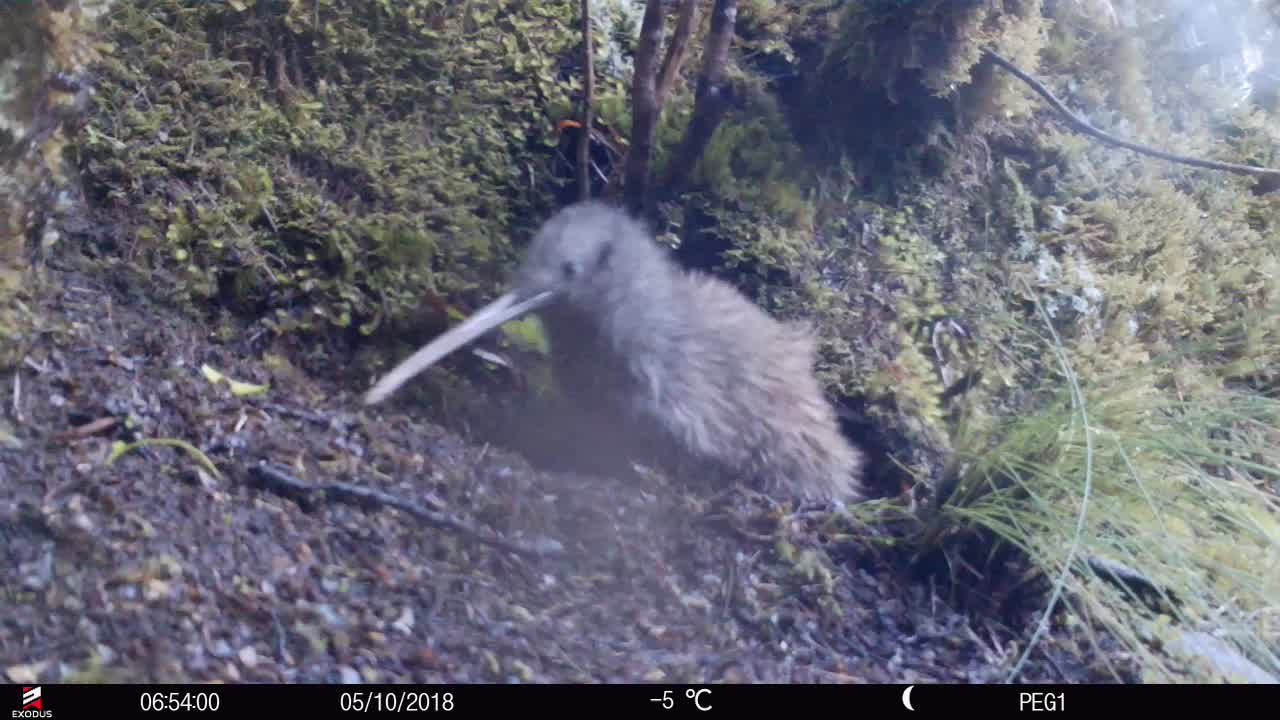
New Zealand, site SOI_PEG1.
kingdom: Animalia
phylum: Chordata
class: Aves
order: Apterygiformes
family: Apterygidae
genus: Apteryx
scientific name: Apteryx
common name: kiwi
Kiwi (Apteryx).